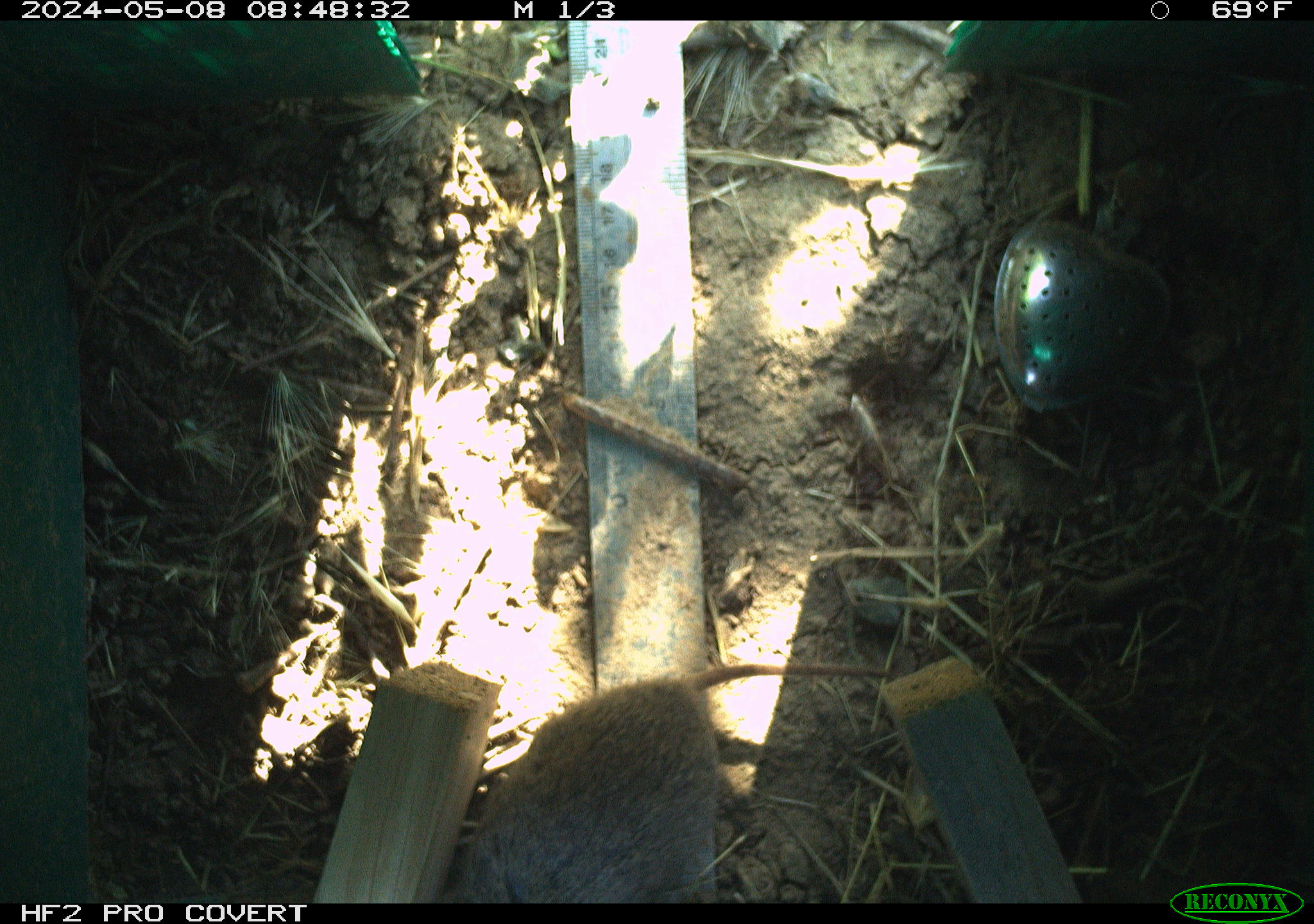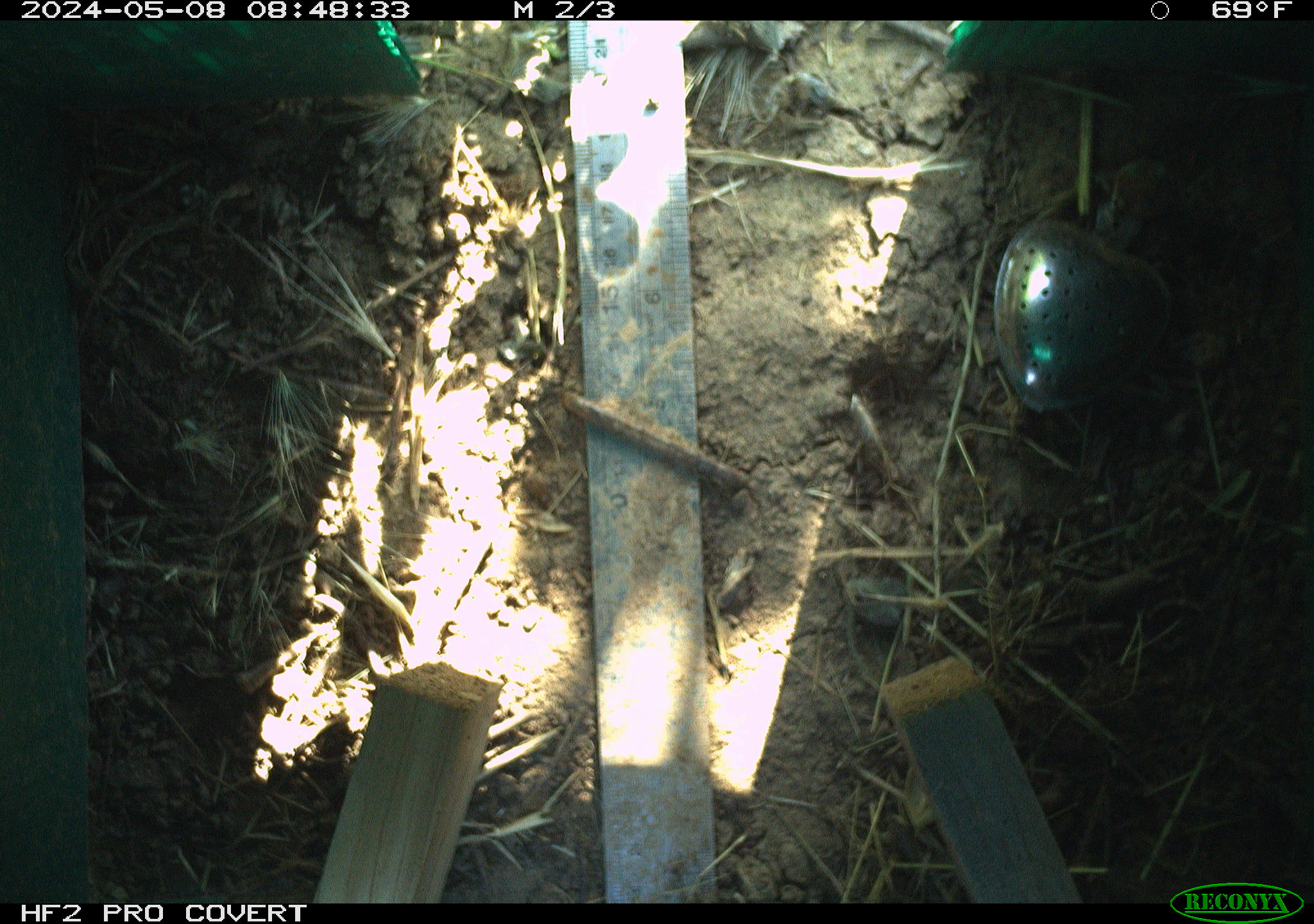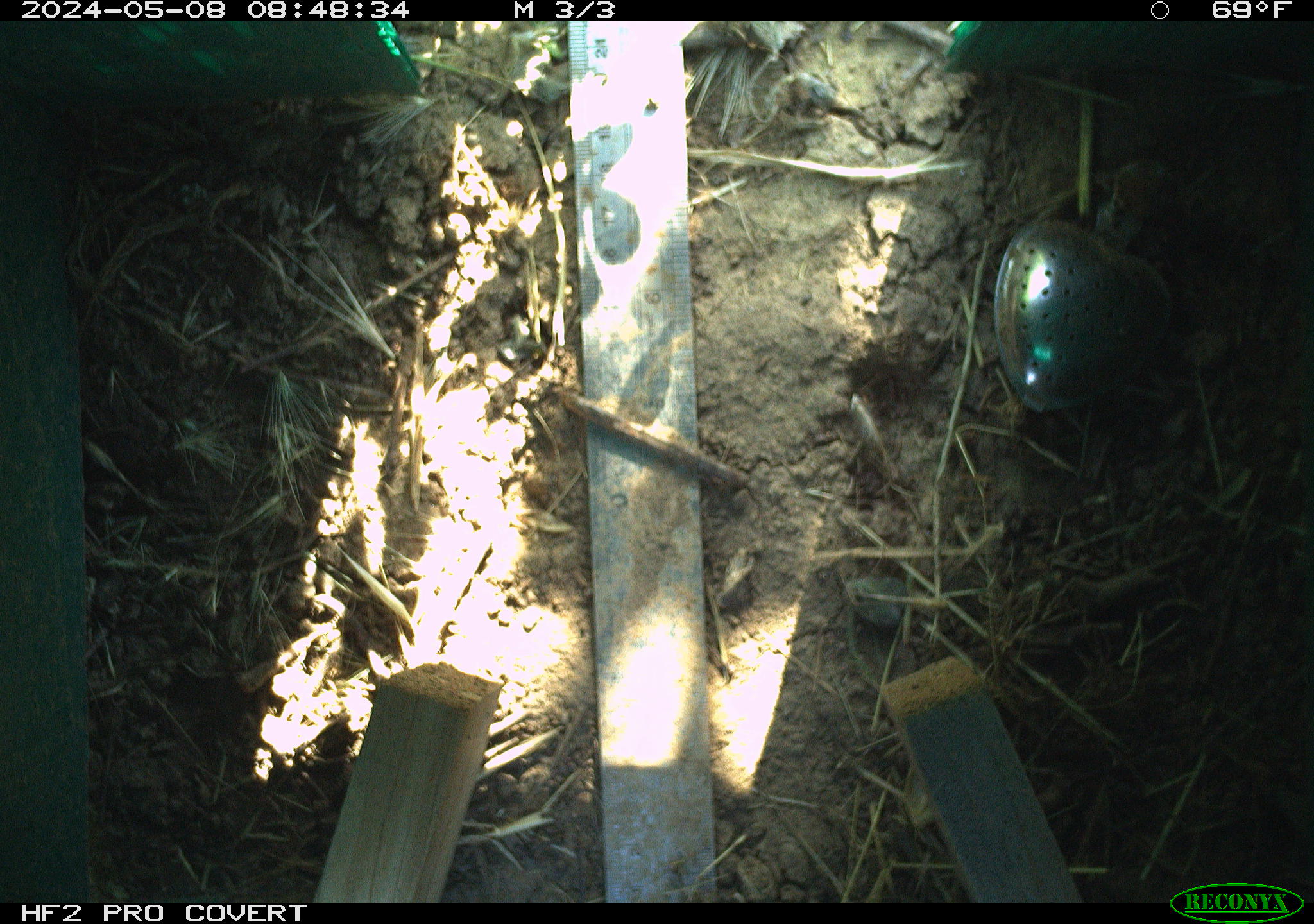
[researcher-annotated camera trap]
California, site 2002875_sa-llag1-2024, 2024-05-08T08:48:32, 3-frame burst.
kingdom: Animalia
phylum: Chordata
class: Mammalia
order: Rodentia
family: Cricetidae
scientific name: Arvicolinae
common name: voles, lemmings, and muskrats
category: arvicolinae subfamily